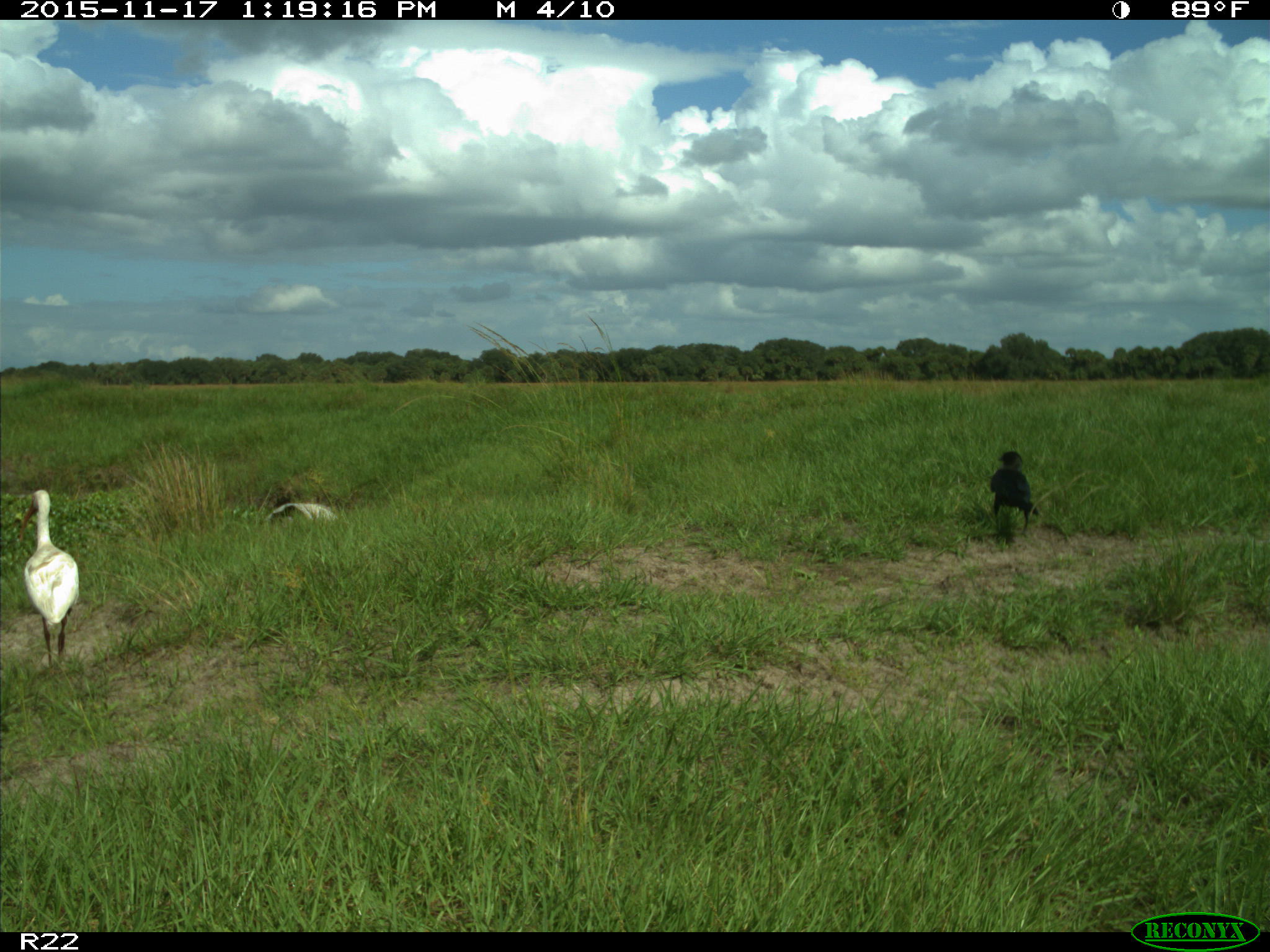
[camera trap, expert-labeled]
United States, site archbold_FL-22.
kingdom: Animalia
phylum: Chordata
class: Aves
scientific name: Aves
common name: birds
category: unidentified bird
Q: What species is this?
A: Unidentified bird (birds) (Aves).